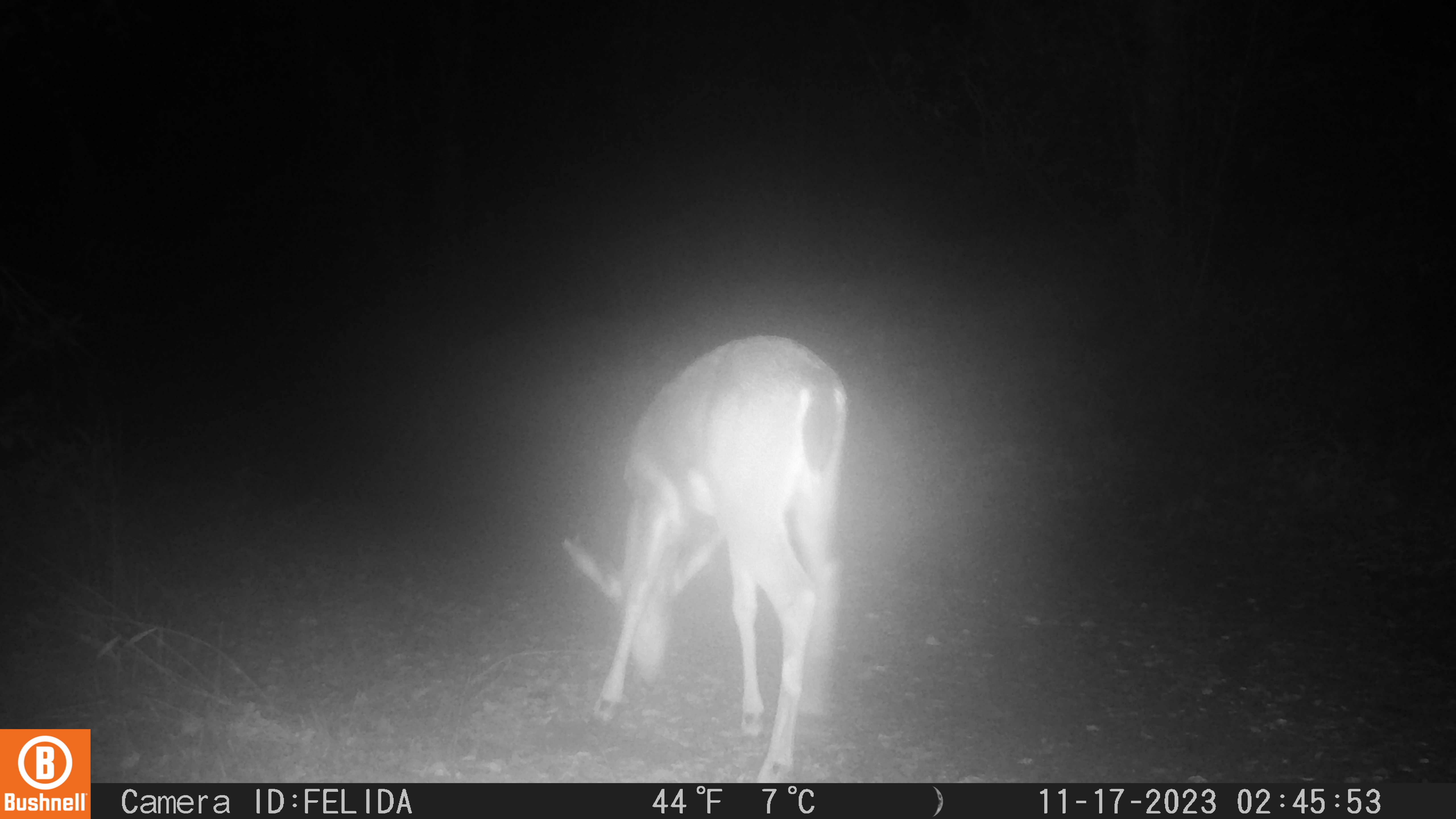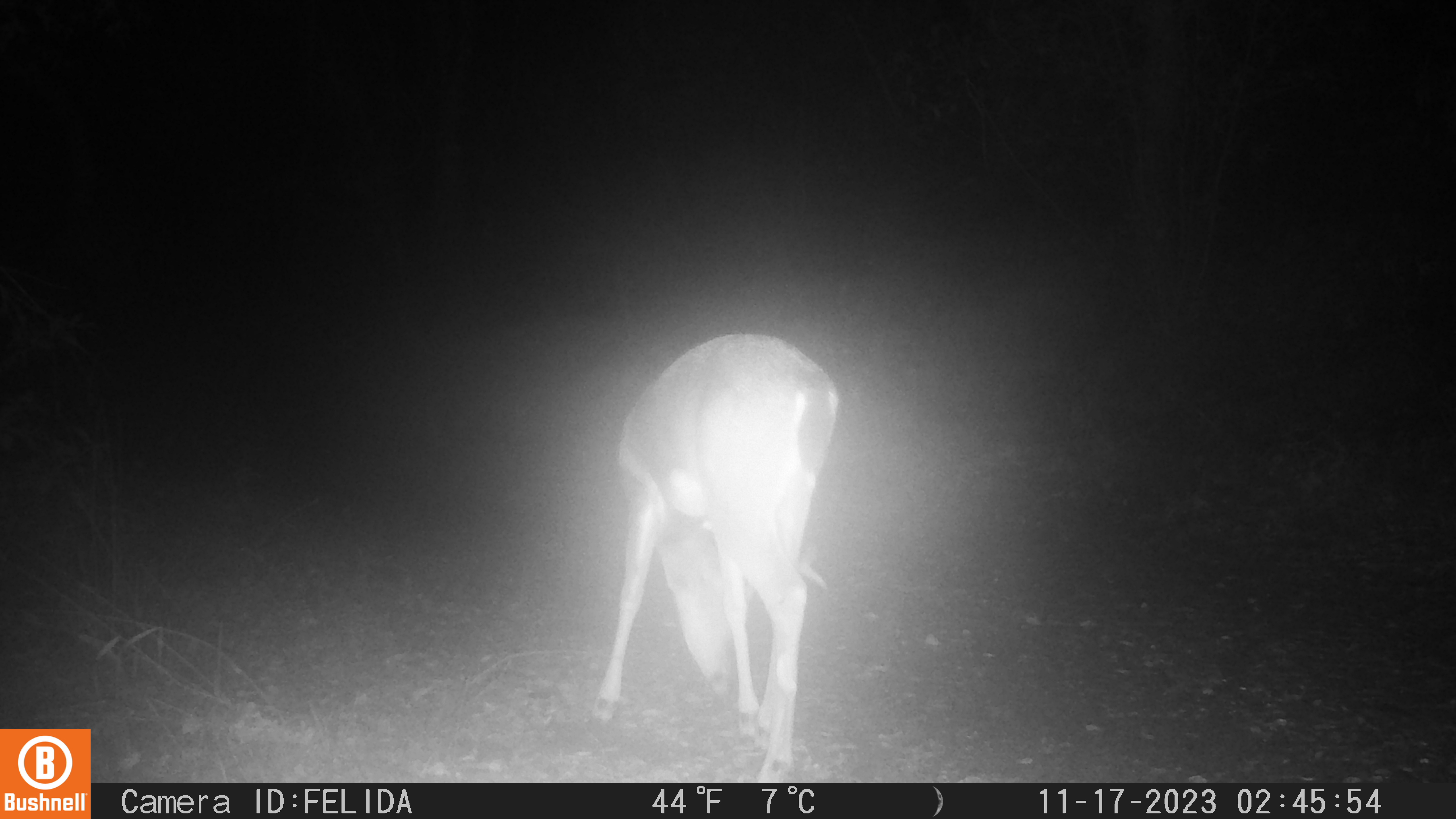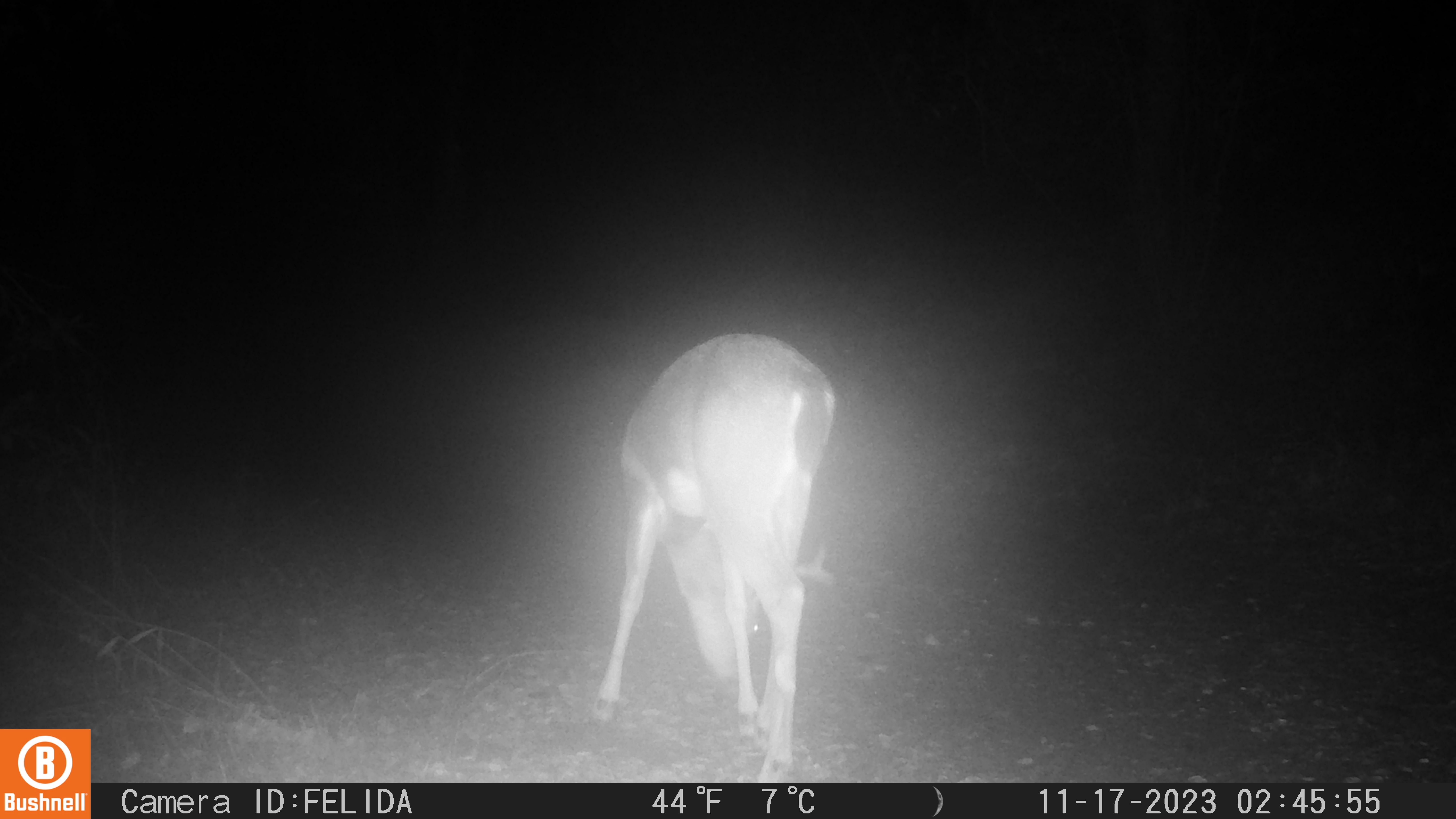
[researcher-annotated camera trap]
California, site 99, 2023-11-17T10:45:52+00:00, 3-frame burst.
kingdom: Animalia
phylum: Chordata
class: Mammalia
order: Artiodactyla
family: Cervidae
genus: Odocoileus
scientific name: Odocoileus hemionus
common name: mule deer